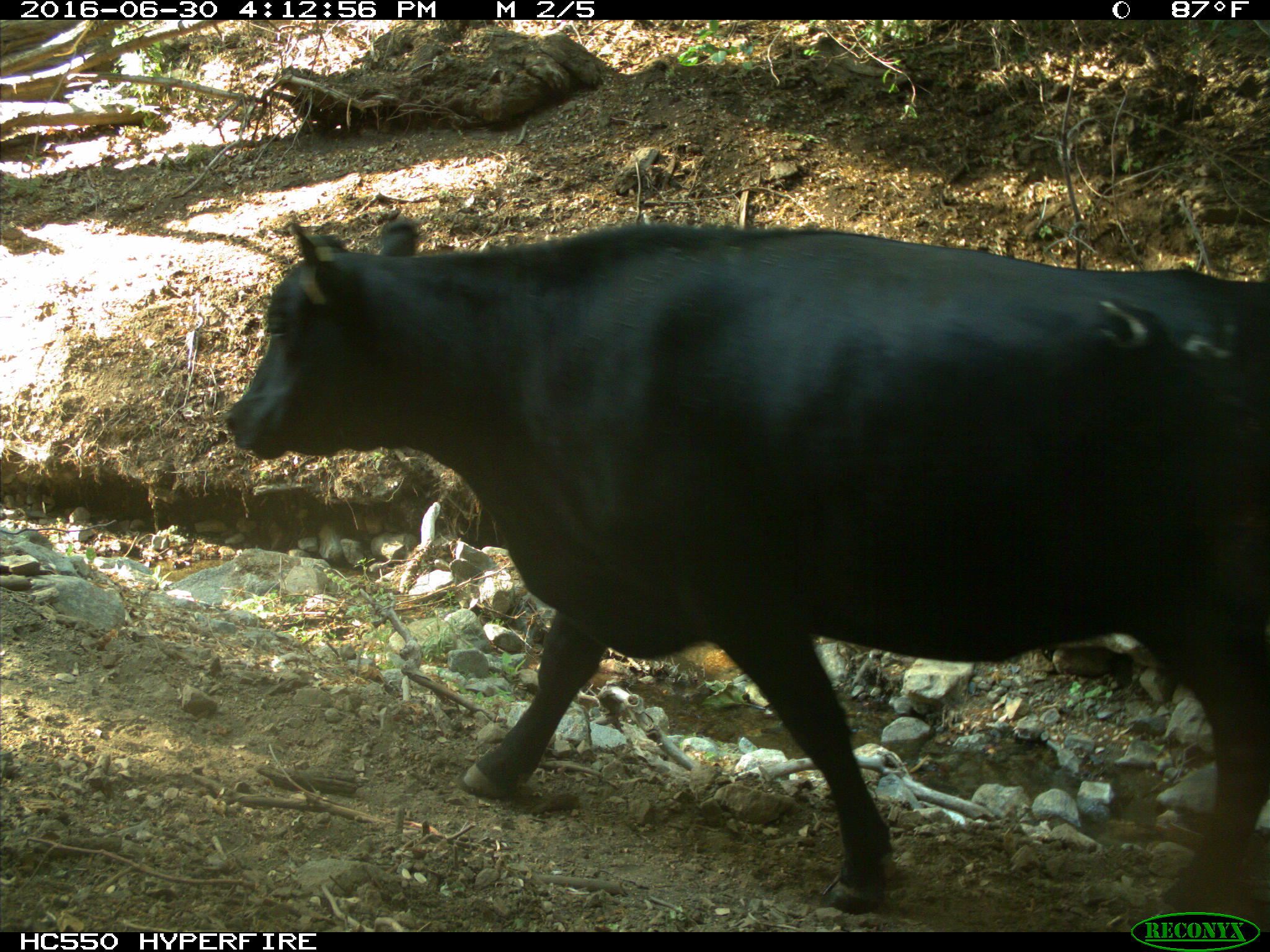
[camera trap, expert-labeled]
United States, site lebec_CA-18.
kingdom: Animalia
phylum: Chordata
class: Mammalia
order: Artiodactyla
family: Bovidae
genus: Bos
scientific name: Bos taurus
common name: domestic cow